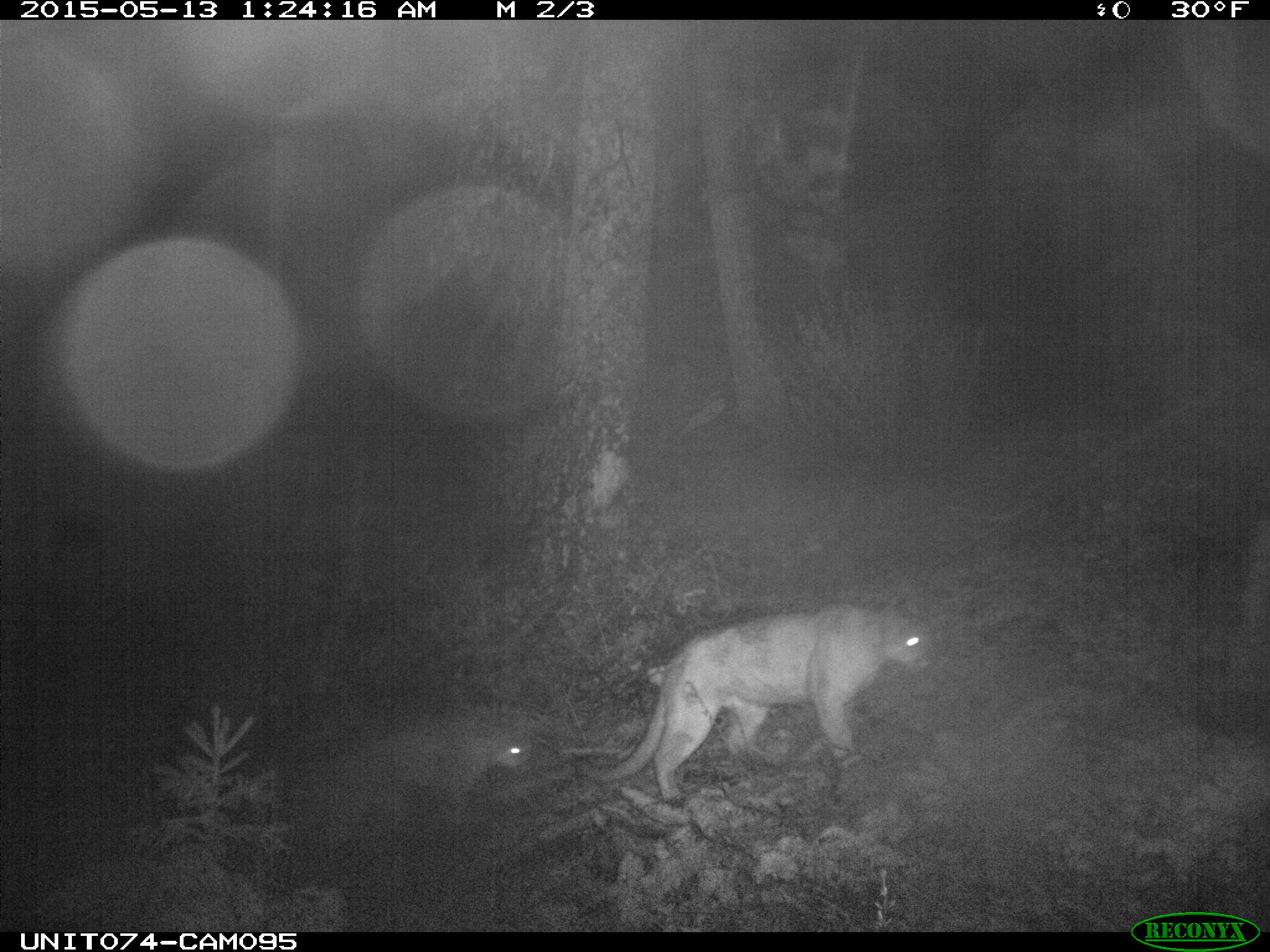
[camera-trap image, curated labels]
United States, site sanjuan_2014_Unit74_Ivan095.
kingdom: Animalia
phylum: Chordata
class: Mammalia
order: Carnivora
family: Felidae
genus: Puma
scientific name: Puma concolor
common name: mountain lion